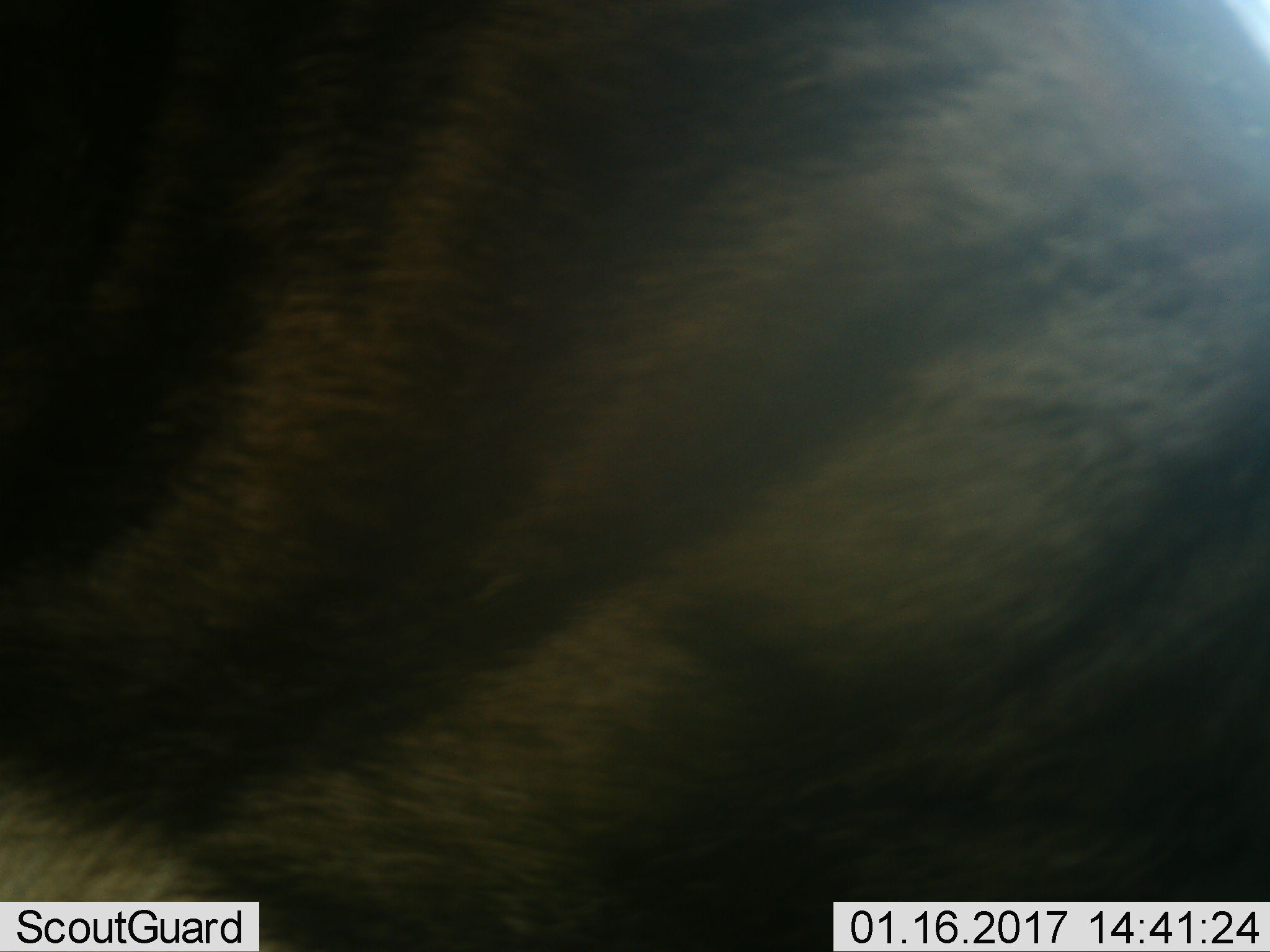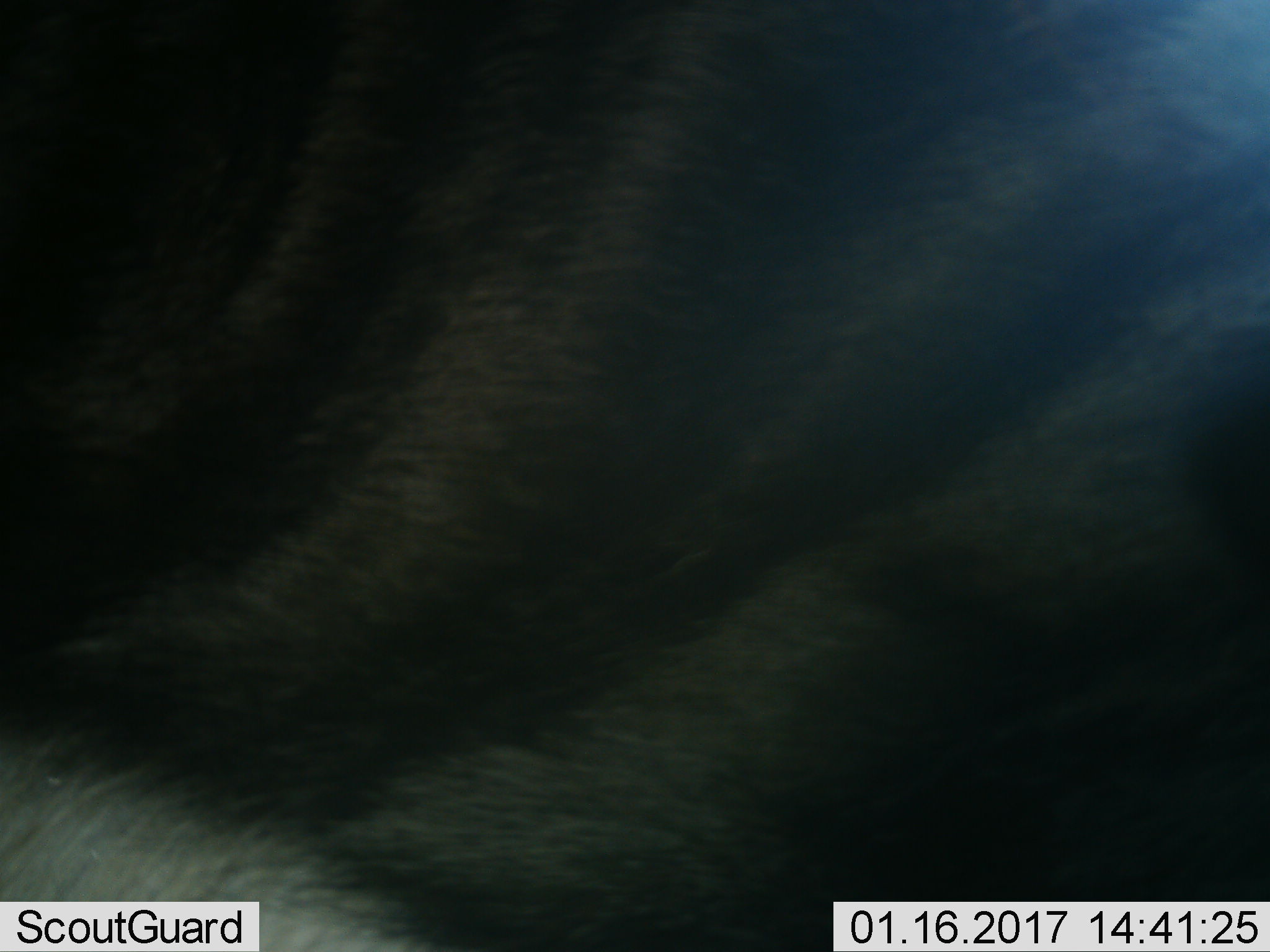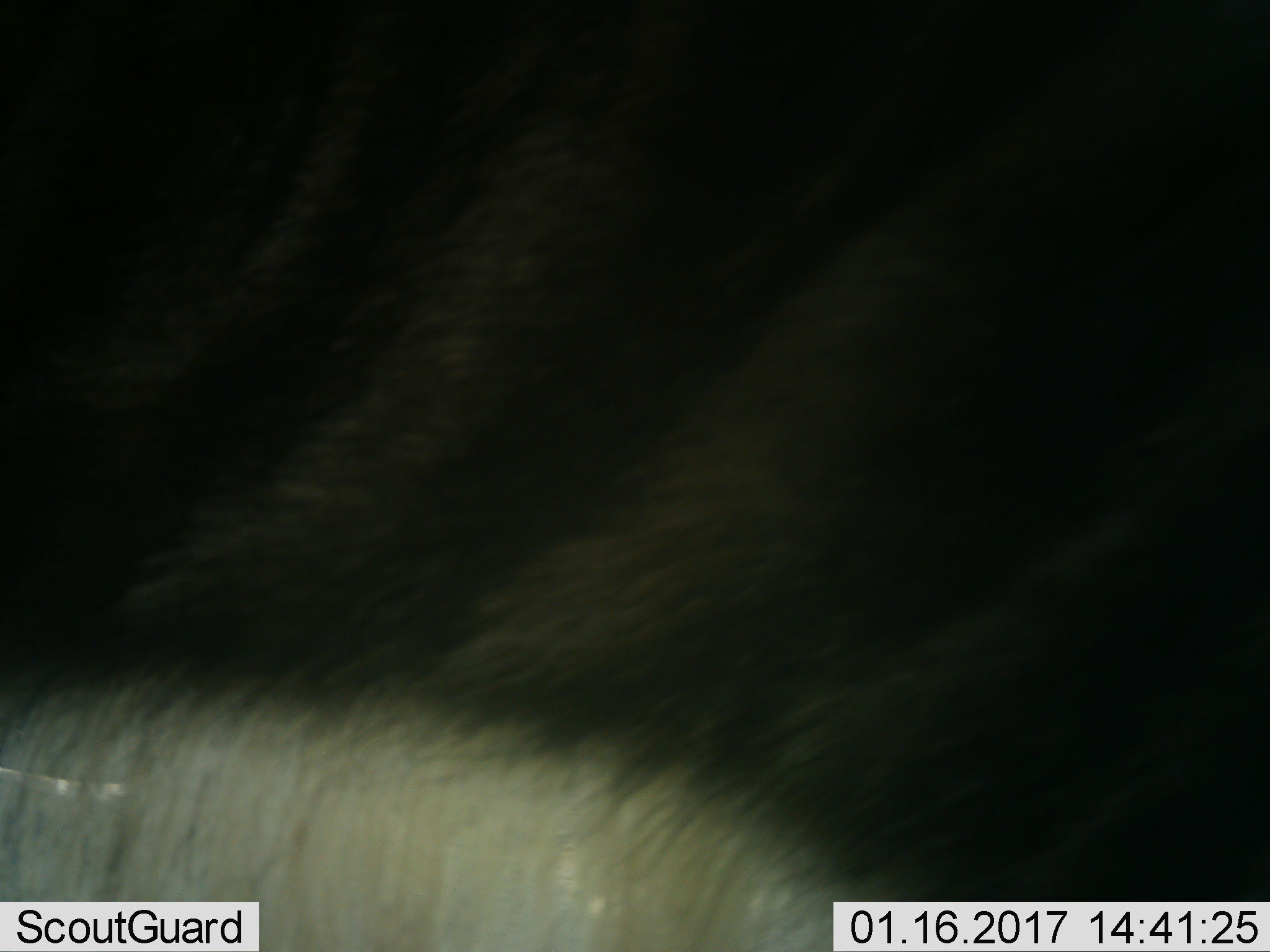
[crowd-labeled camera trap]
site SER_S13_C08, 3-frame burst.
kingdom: Animalia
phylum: Chordata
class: Mammalia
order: Artiodactyla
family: Bovidae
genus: Connochaetes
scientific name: Connochaetes taurinus taurinus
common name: blue wildebeest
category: wildebeestblue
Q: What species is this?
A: Wildebeestblue (blue wildebeest) (Connochaetes taurinus taurinus).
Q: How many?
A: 1.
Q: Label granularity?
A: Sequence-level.